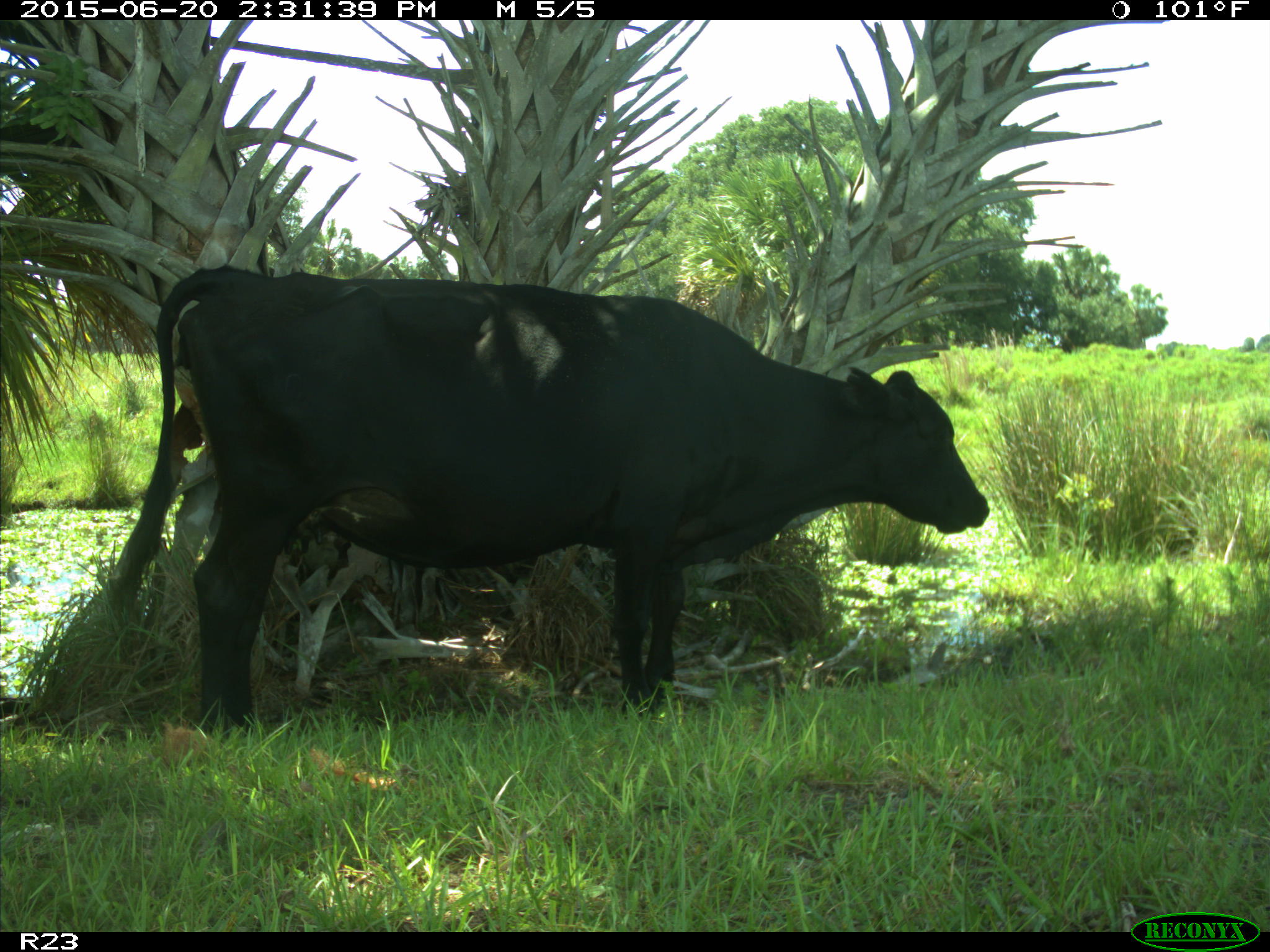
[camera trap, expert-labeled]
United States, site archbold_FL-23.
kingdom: Animalia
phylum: Chordata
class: Mammalia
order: Artiodactyla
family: Bovidae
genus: Bos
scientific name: Bos taurus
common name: domestic cow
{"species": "Bos taurus (domestic cow)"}